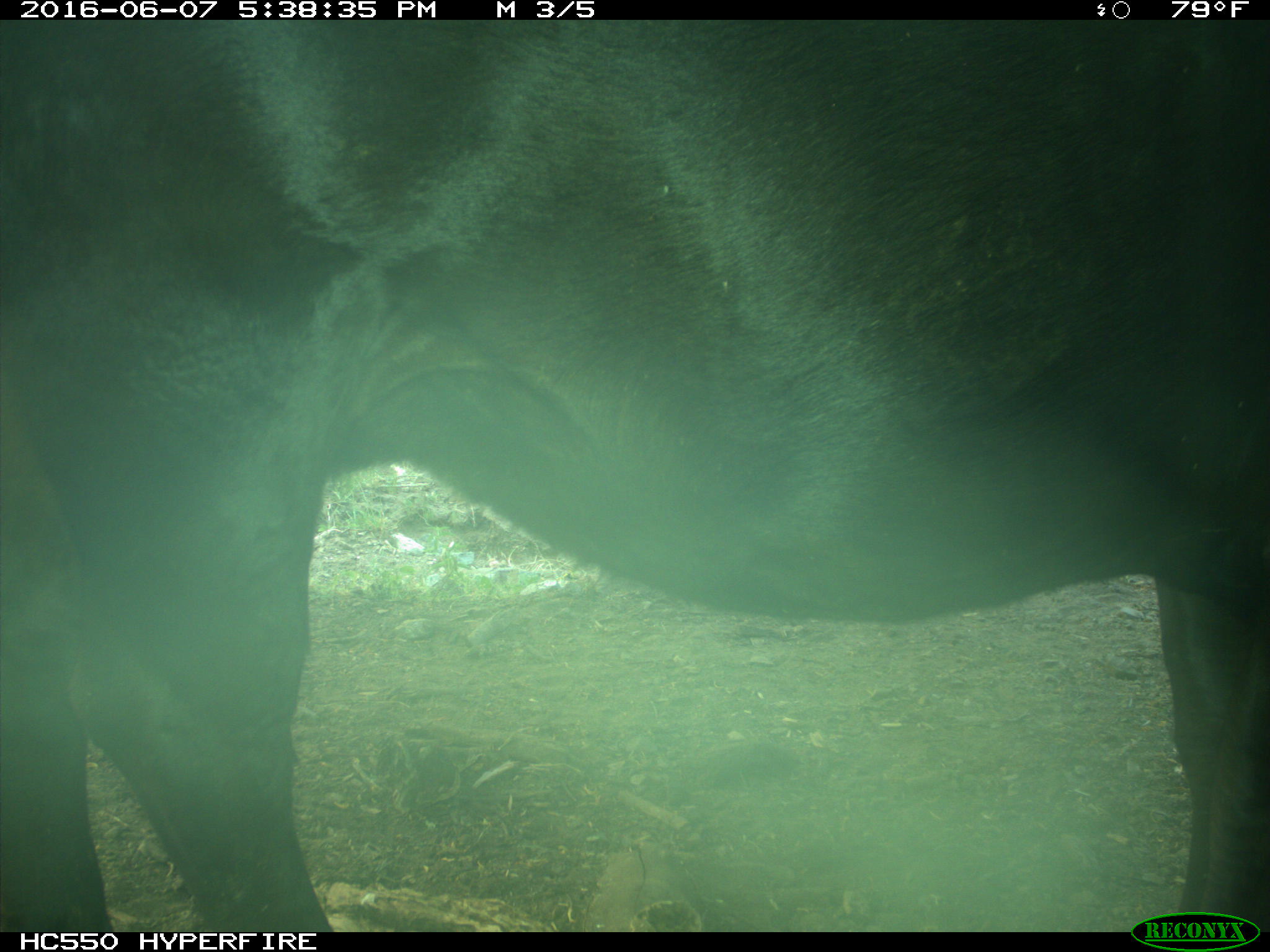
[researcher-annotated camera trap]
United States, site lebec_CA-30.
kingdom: Animalia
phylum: Chordata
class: Mammalia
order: Artiodactyla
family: Bovidae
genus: Bos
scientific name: Bos taurus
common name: domestic cow